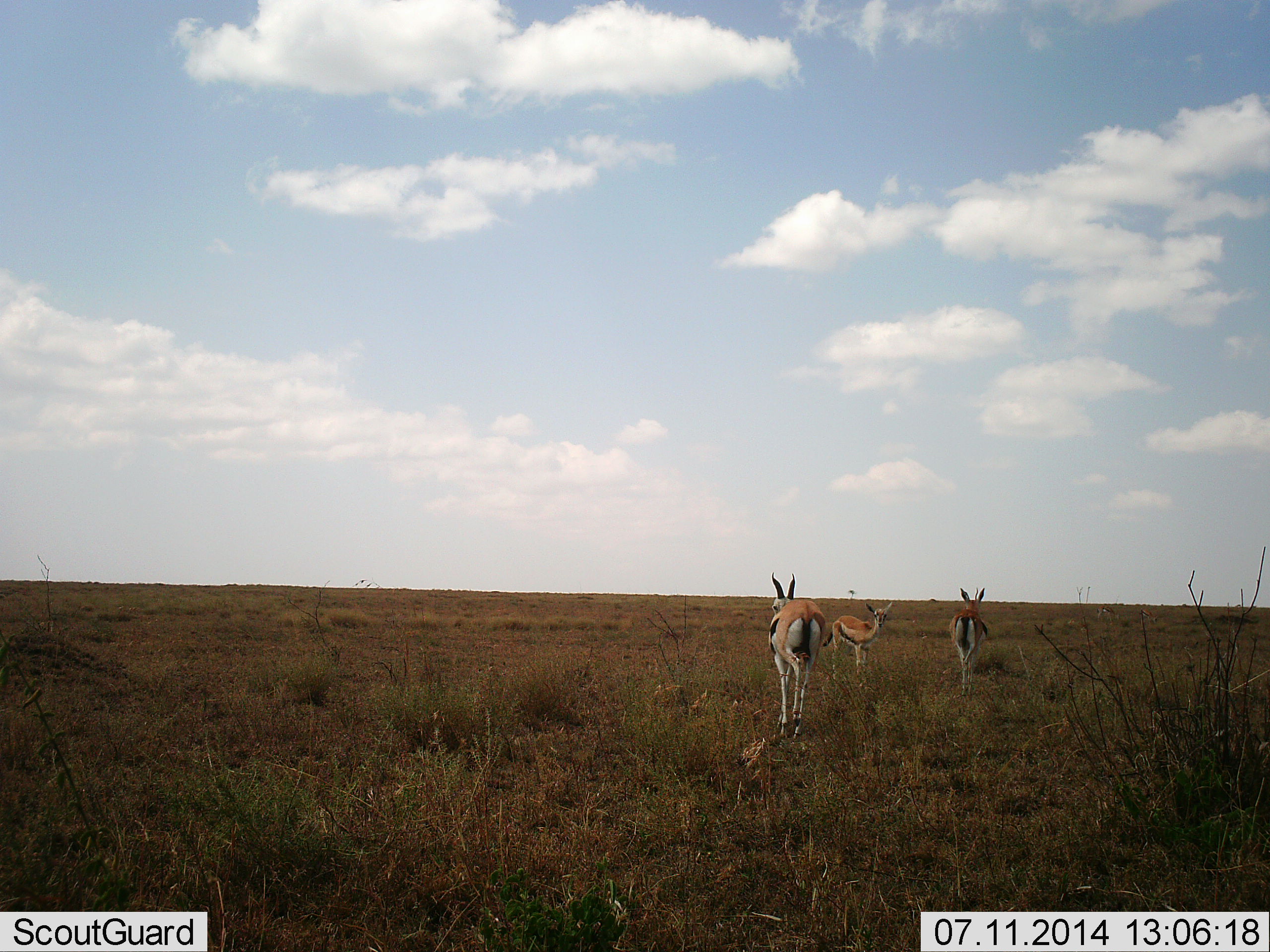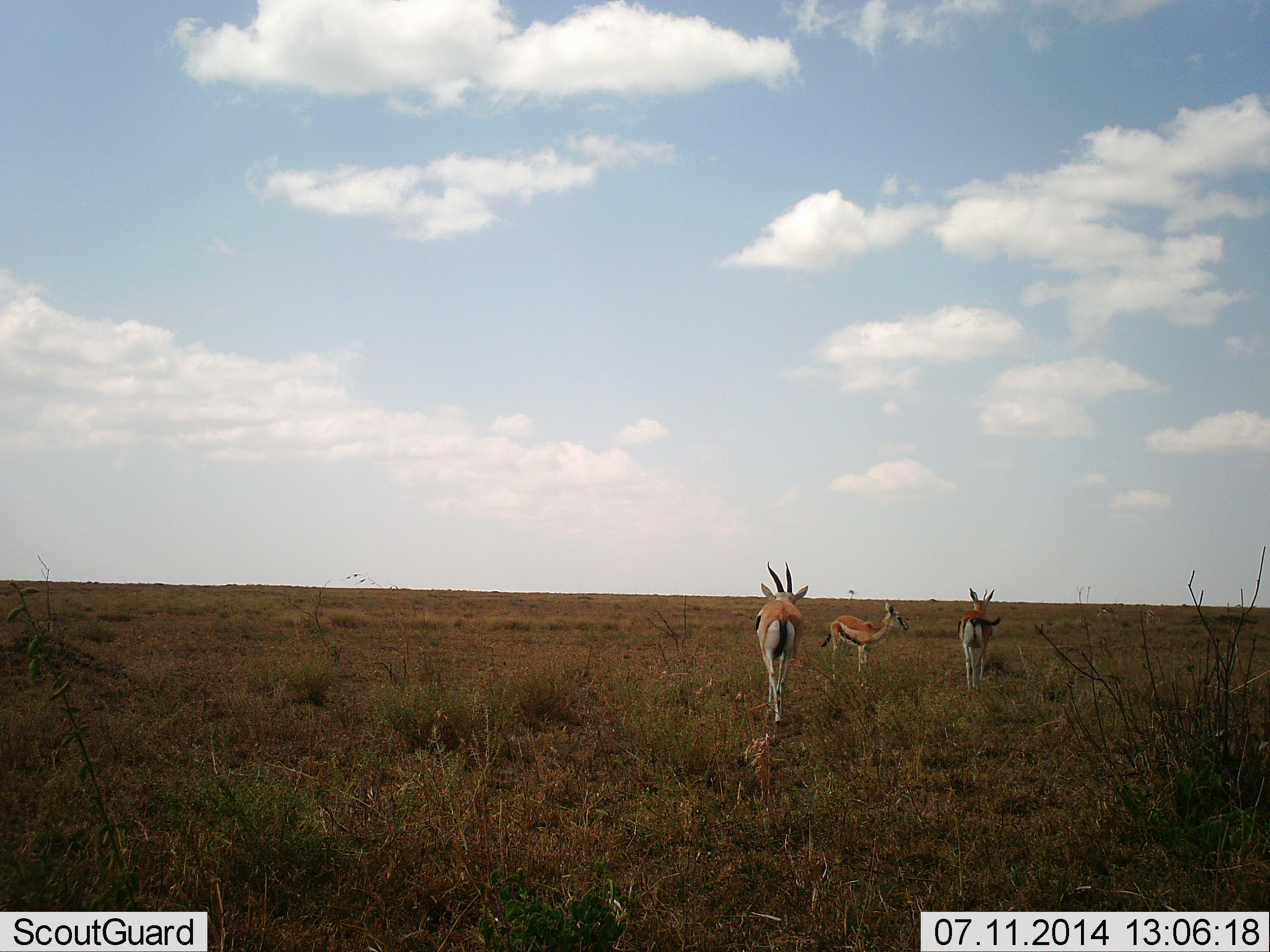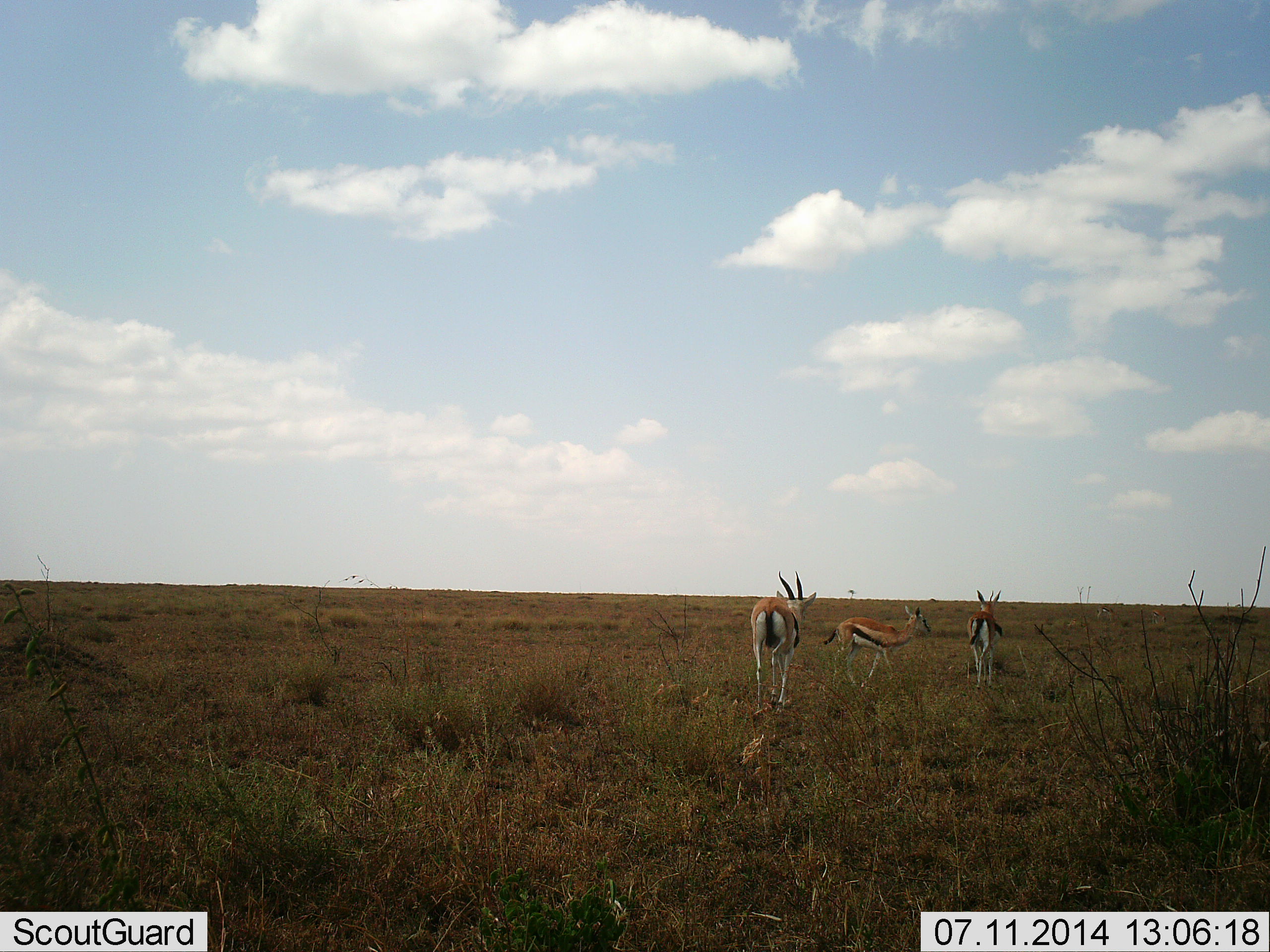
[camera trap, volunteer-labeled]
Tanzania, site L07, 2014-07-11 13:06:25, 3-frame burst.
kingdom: Animalia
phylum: Chordata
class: Mammalia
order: Artiodactyla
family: Bovidae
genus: Eudorcas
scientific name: Eudorcas thomsonii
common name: thomson's gazelle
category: gazellethomsons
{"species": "gazellethomsons (thomson's gazelle) (Eudorcas thomsonii)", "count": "3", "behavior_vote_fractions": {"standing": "60%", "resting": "0%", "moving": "80%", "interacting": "0%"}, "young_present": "10%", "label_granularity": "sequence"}